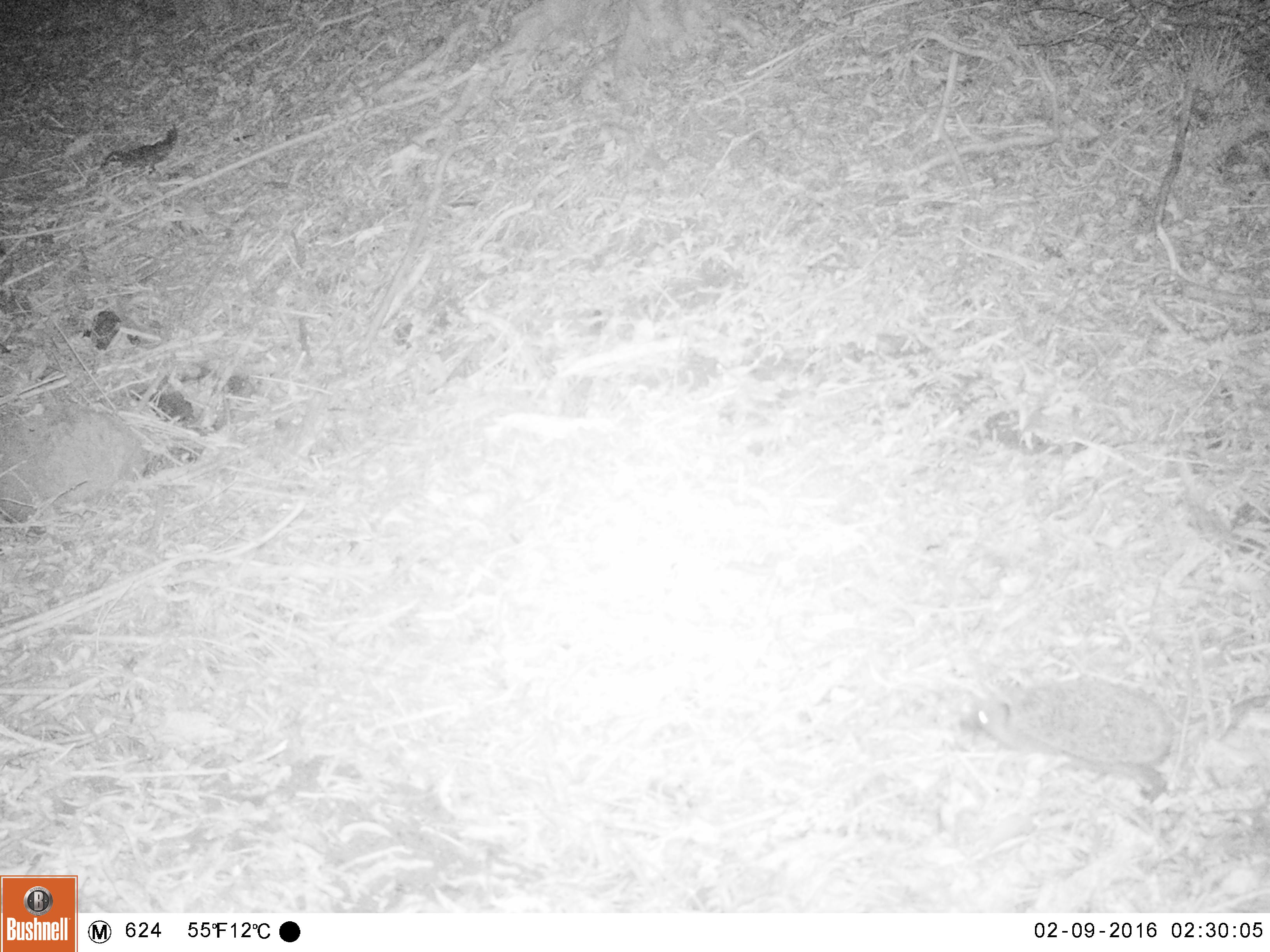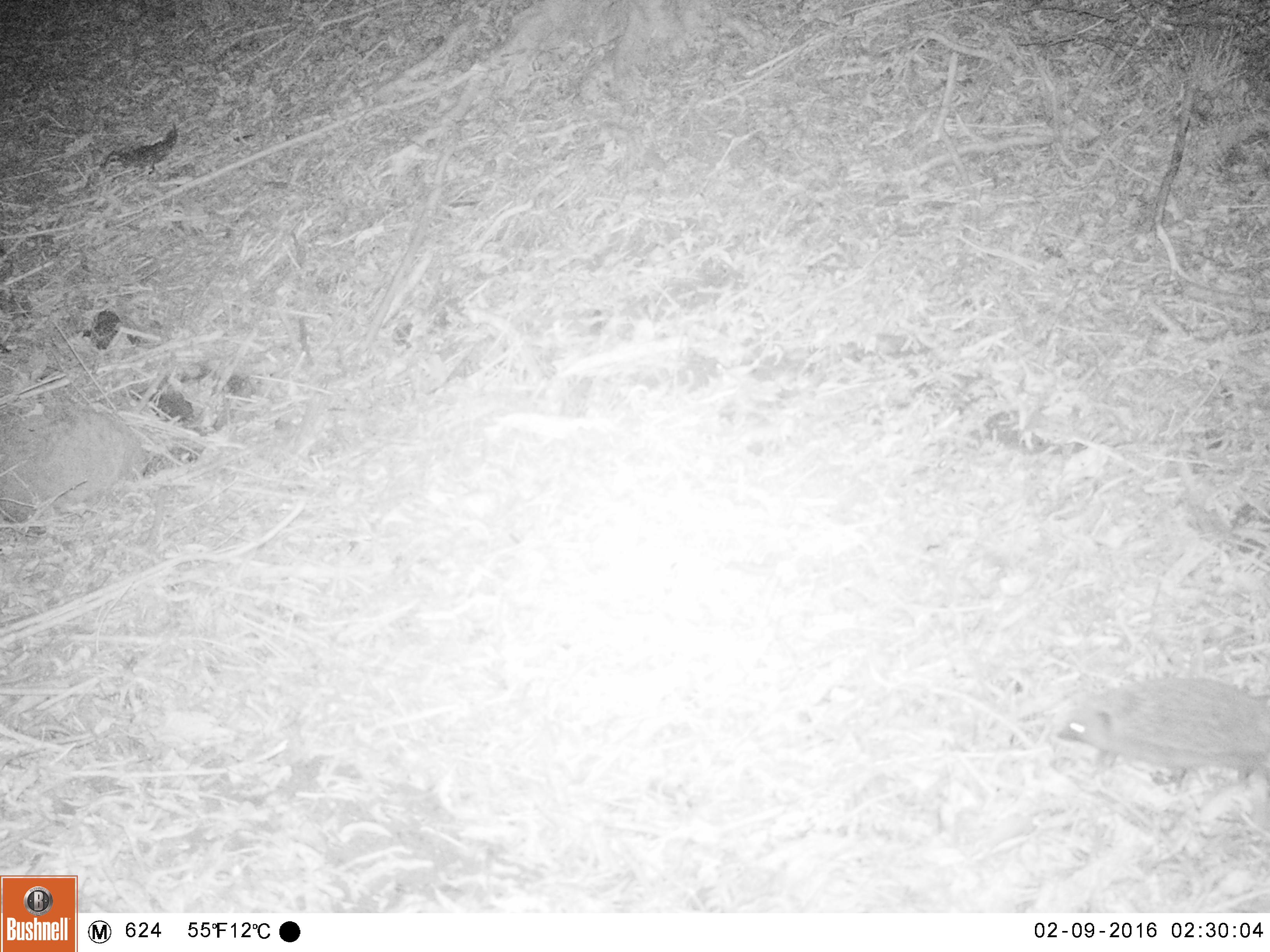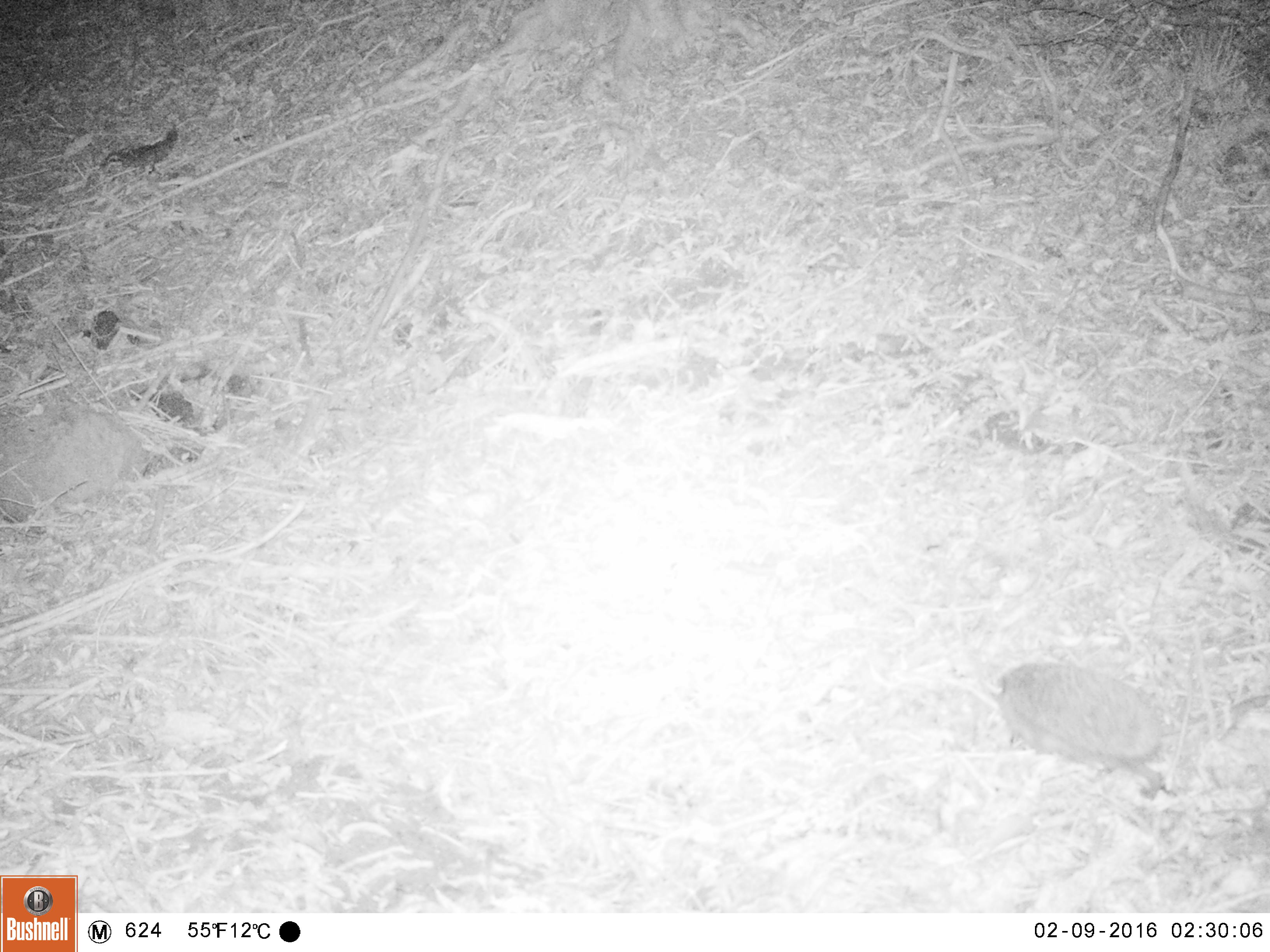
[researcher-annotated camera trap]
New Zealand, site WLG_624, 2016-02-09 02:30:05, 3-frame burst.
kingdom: Animalia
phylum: Chordata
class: Mammalia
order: Eulipotyphla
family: Erinaceidae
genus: Erinaceus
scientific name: Erinaceus europaeus europaeus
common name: european hedgehog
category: hedgehog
Hedgehog (european hedgehog) (Erinaceus europaeus europaeus).